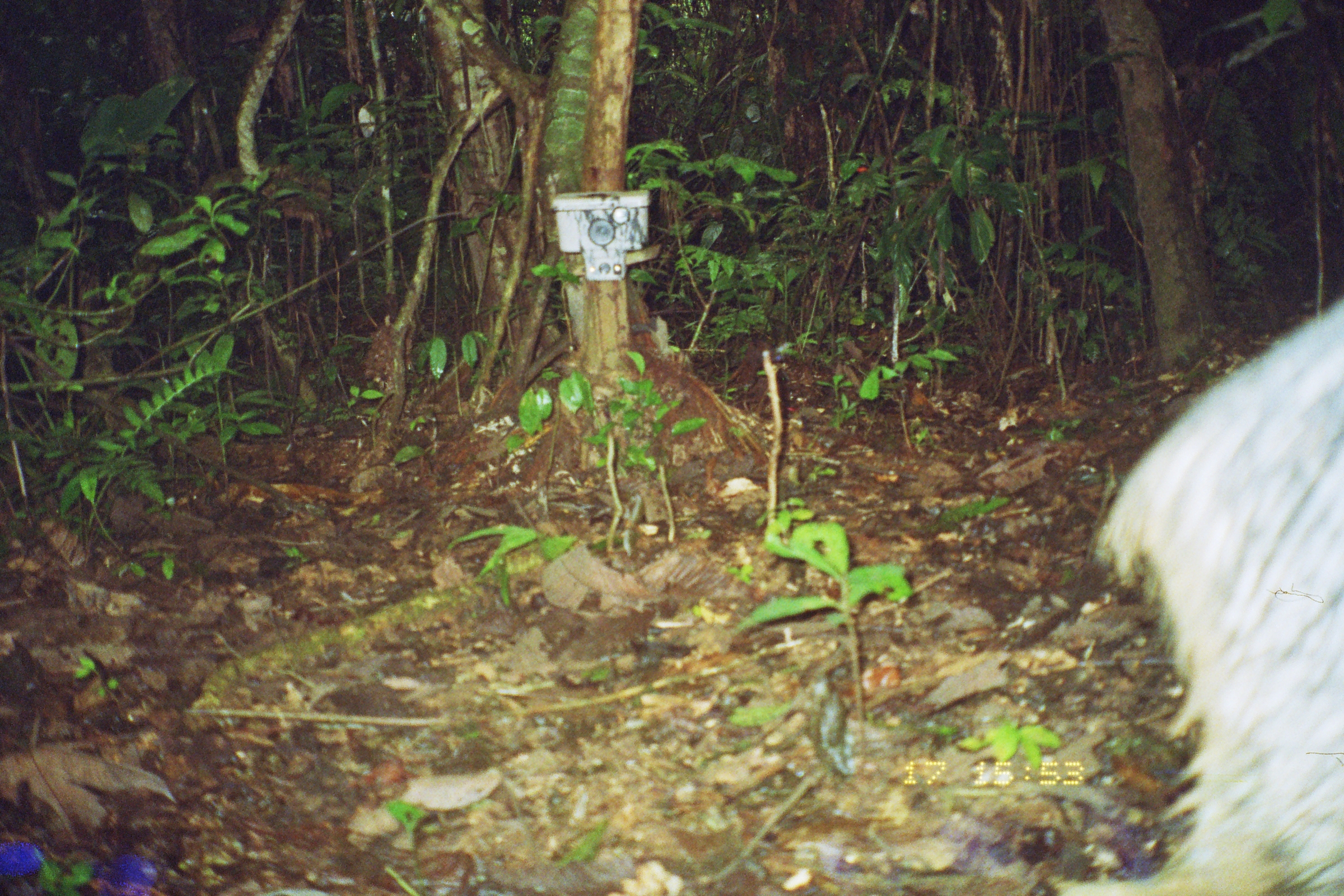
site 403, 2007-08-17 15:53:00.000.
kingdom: Animalia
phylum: Chordata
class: Mammalia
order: Artiodactyla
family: Tayassuidae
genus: Tayassu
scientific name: Tayassu pecari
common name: white-lipped peccary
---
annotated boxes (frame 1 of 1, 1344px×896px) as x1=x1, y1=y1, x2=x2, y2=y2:
tayassu pecari: x1=1045, y1=289, x2=1342, y2=896